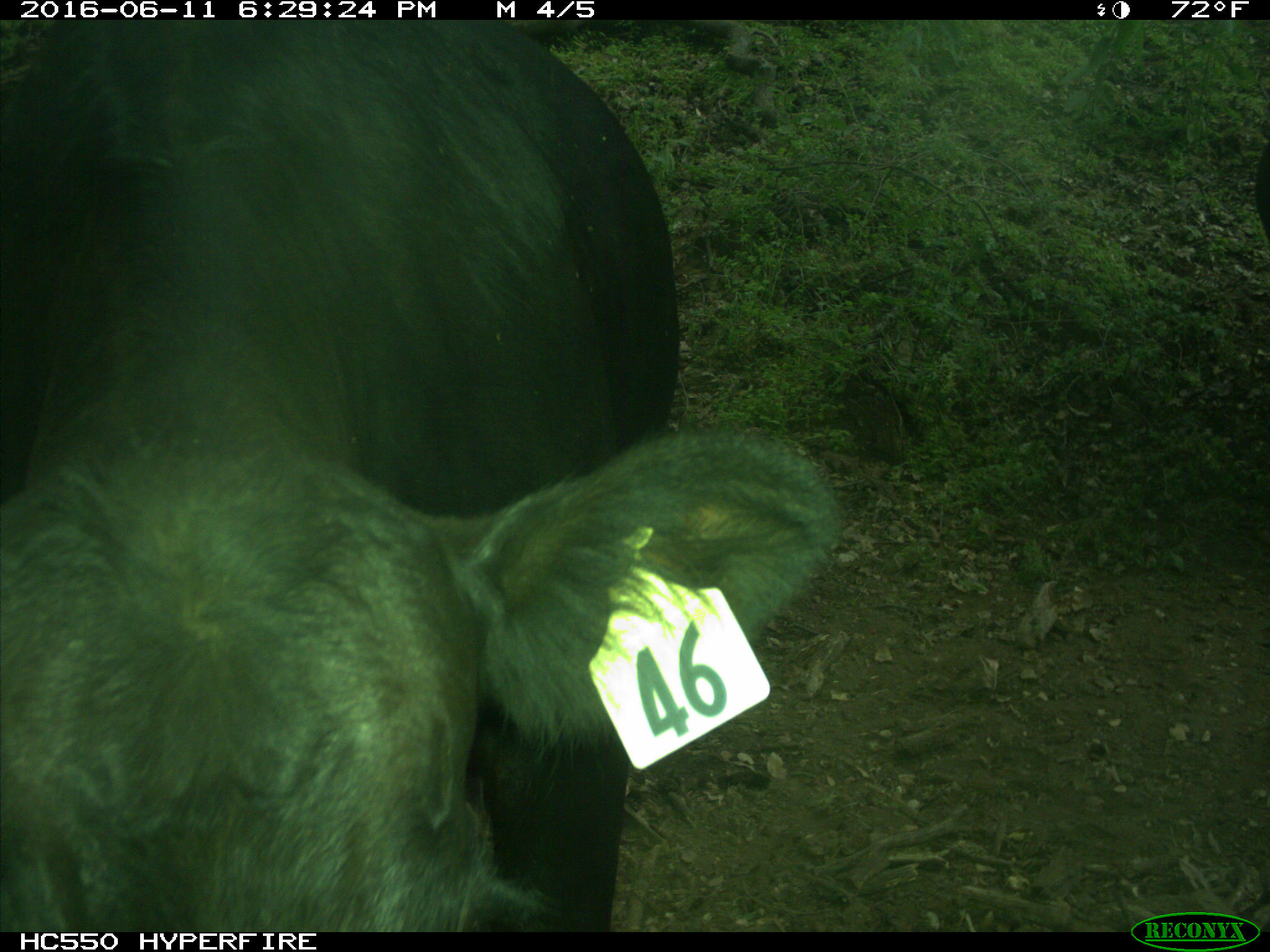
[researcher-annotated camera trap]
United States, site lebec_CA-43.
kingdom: Animalia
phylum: Chordata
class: Mammalia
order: Artiodactyla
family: Bovidae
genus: Bos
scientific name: Bos taurus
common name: domestic cow